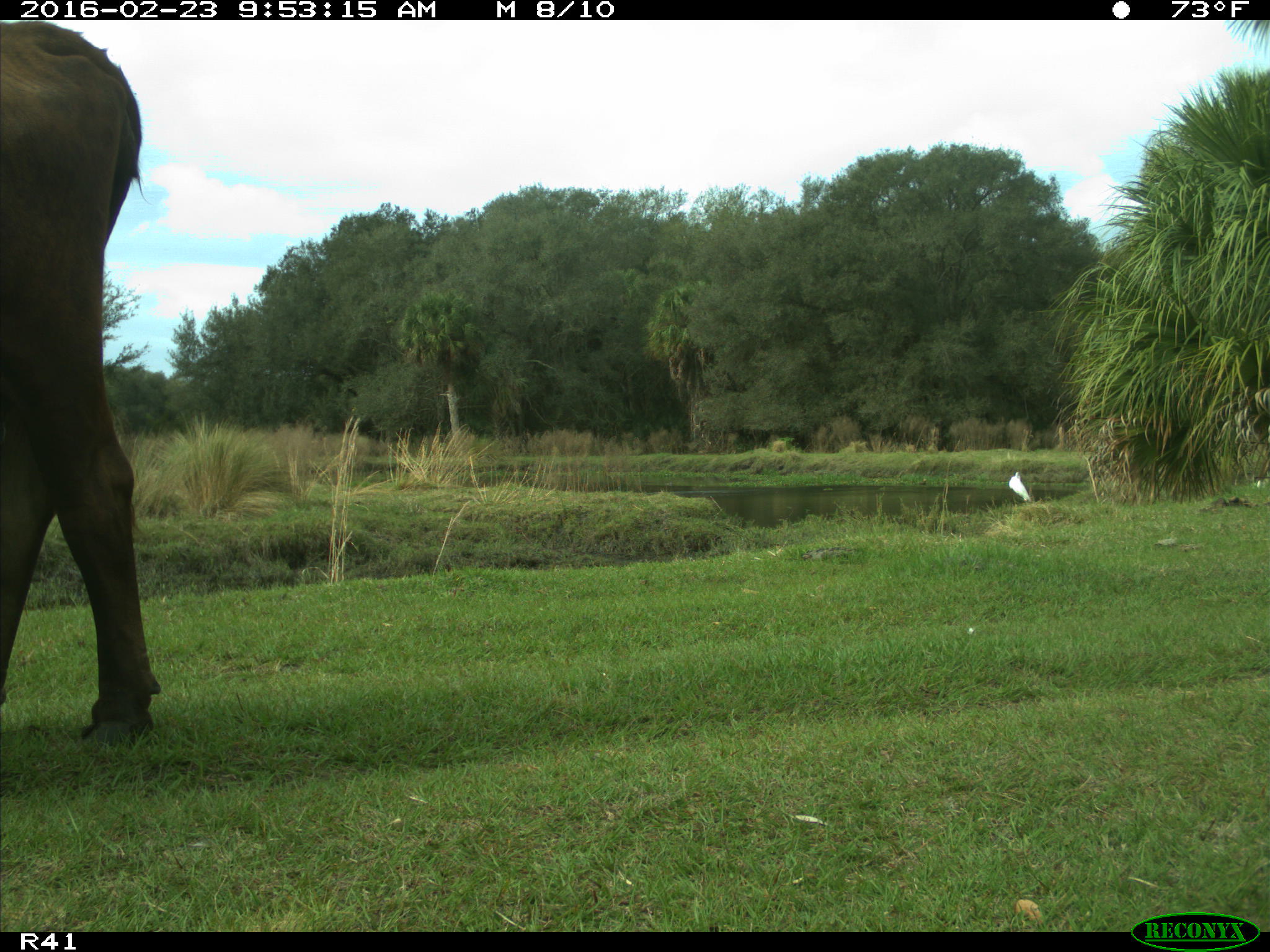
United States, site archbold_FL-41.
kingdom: Animalia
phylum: Chordata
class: Mammalia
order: Artiodactyla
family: Bovidae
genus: Bos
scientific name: Bos taurus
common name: domestic cow